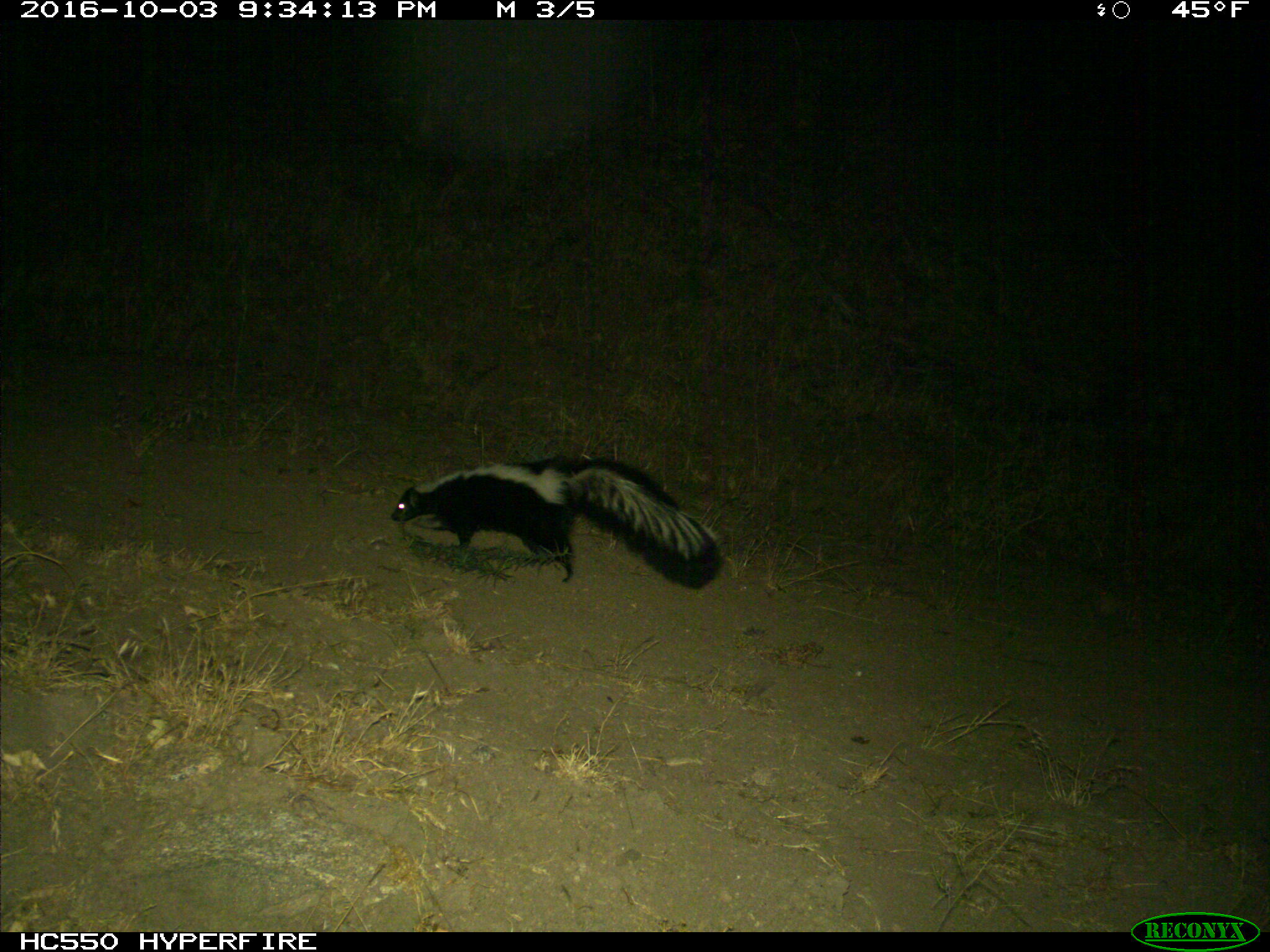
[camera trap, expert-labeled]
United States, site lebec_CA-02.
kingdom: Animalia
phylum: Chordata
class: Mammalia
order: Carnivora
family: Mephitidae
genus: Mephitis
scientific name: Mephitis mephitis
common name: striped skunk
Mephitis mephitis (striped skunk).